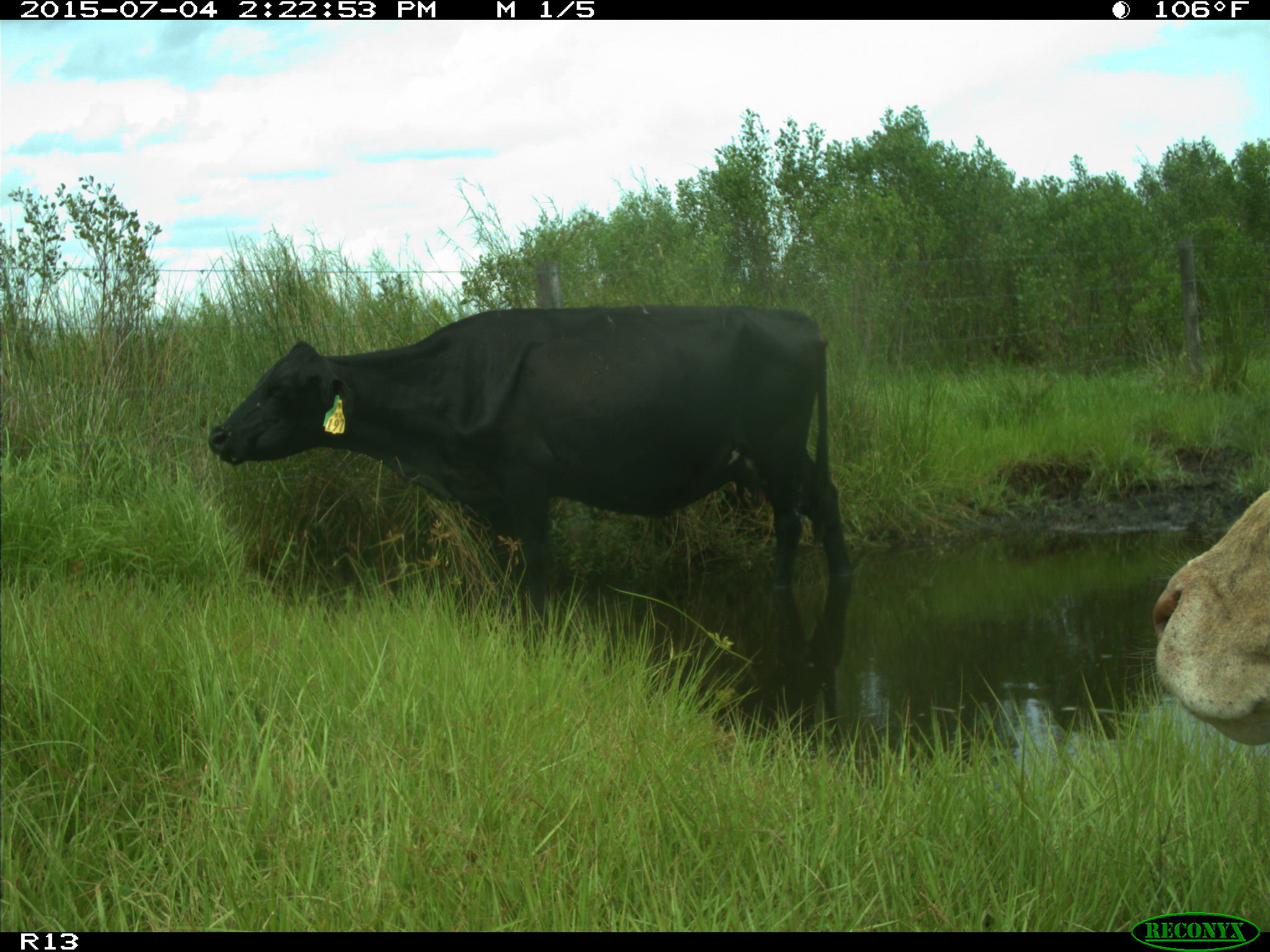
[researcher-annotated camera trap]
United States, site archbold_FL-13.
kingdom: Animalia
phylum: Chordata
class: Mammalia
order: Artiodactyla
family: Bovidae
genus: Bos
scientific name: Bos taurus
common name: domestic cow